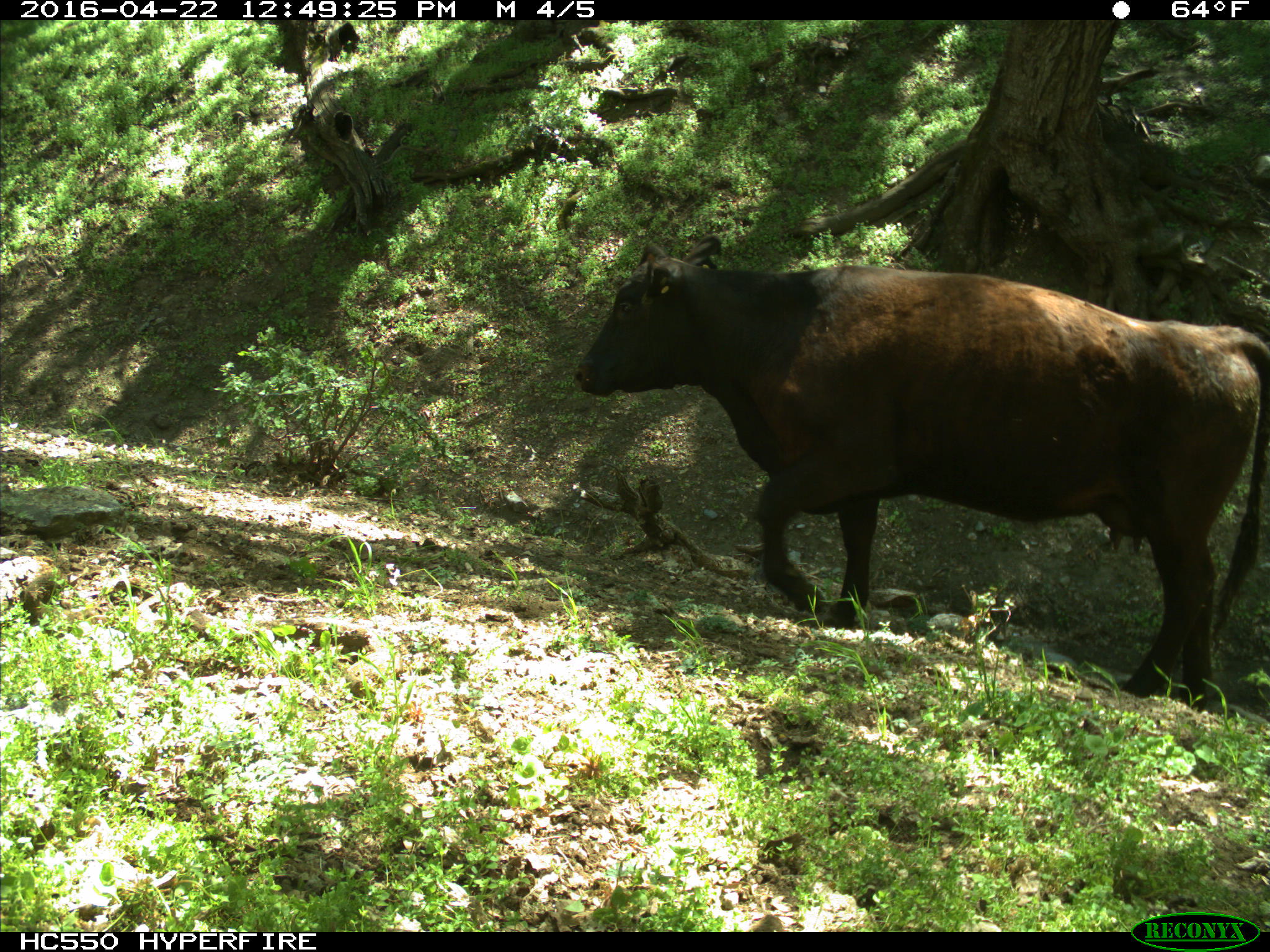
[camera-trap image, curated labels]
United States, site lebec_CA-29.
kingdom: Animalia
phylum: Chordata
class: Mammalia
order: Artiodactyla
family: Bovidae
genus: Bos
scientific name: Bos taurus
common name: domestic cow